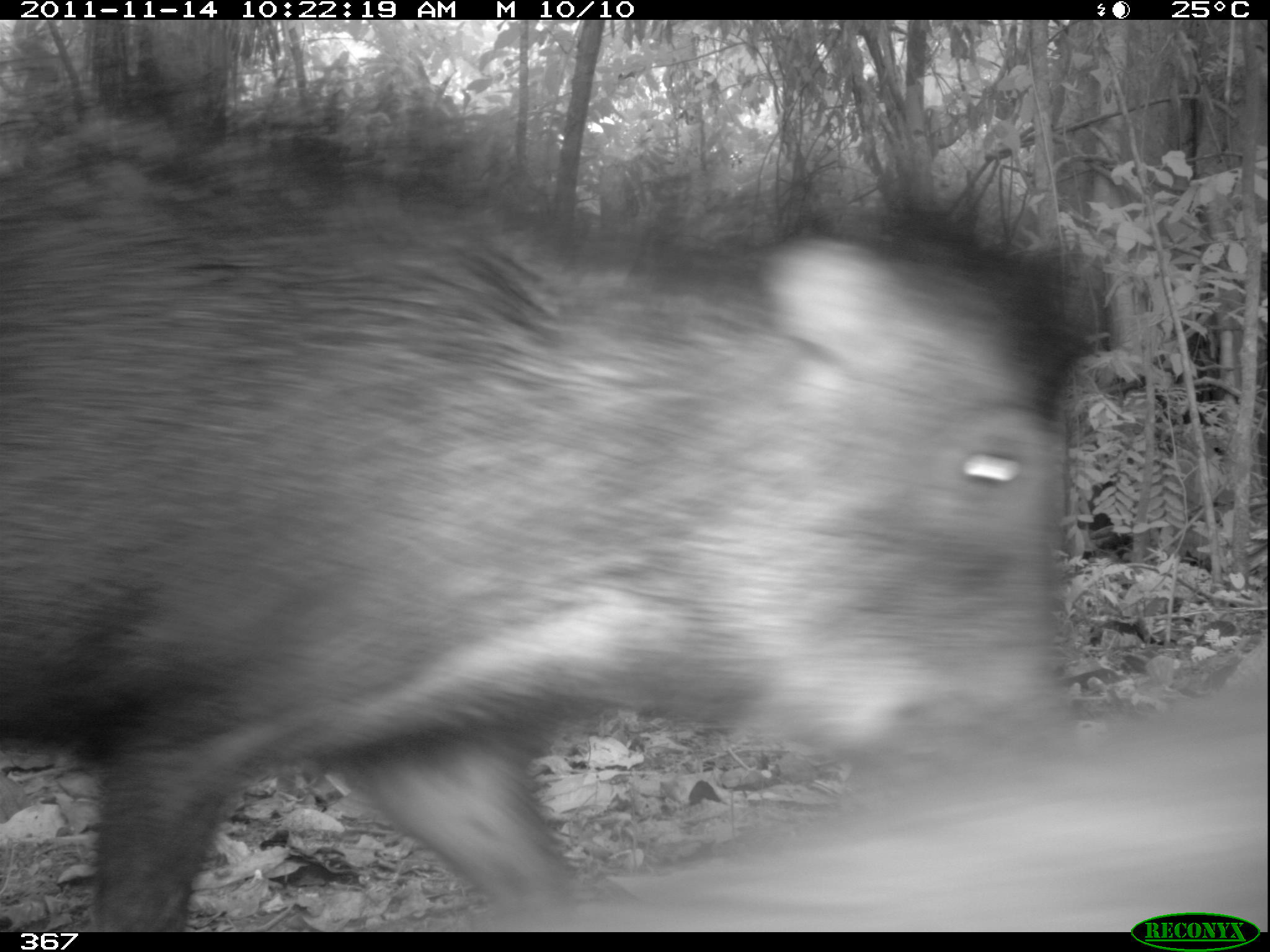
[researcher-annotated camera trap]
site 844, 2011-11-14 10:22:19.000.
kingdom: Animalia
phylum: Chordata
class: Mammalia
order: Artiodactyla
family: Tayassuidae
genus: Tayassu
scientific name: Tayassu pecari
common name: white-lipped peccary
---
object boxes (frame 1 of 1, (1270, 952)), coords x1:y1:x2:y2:
tayassu pecari: 0:73:1094:932; 395:633:1264:932